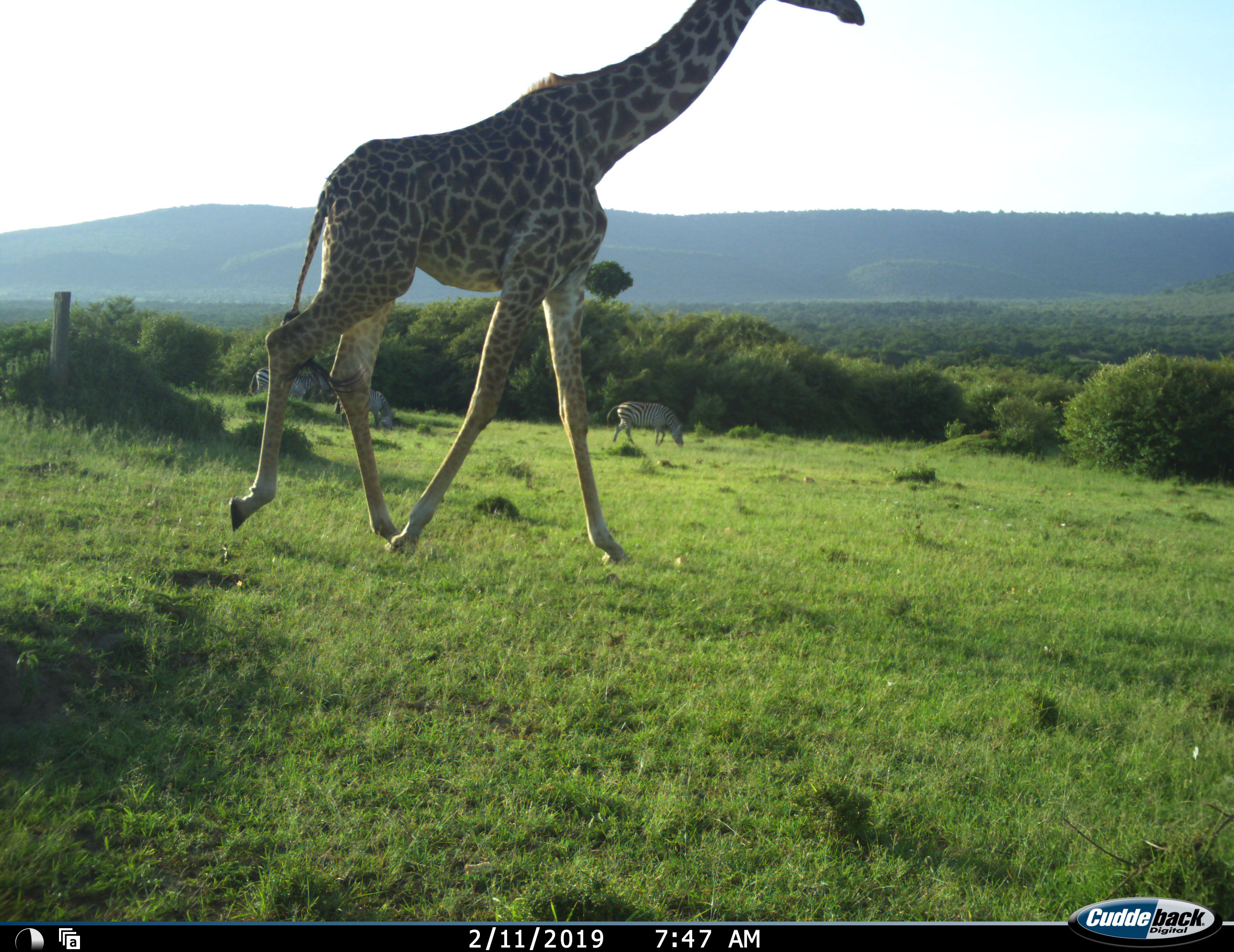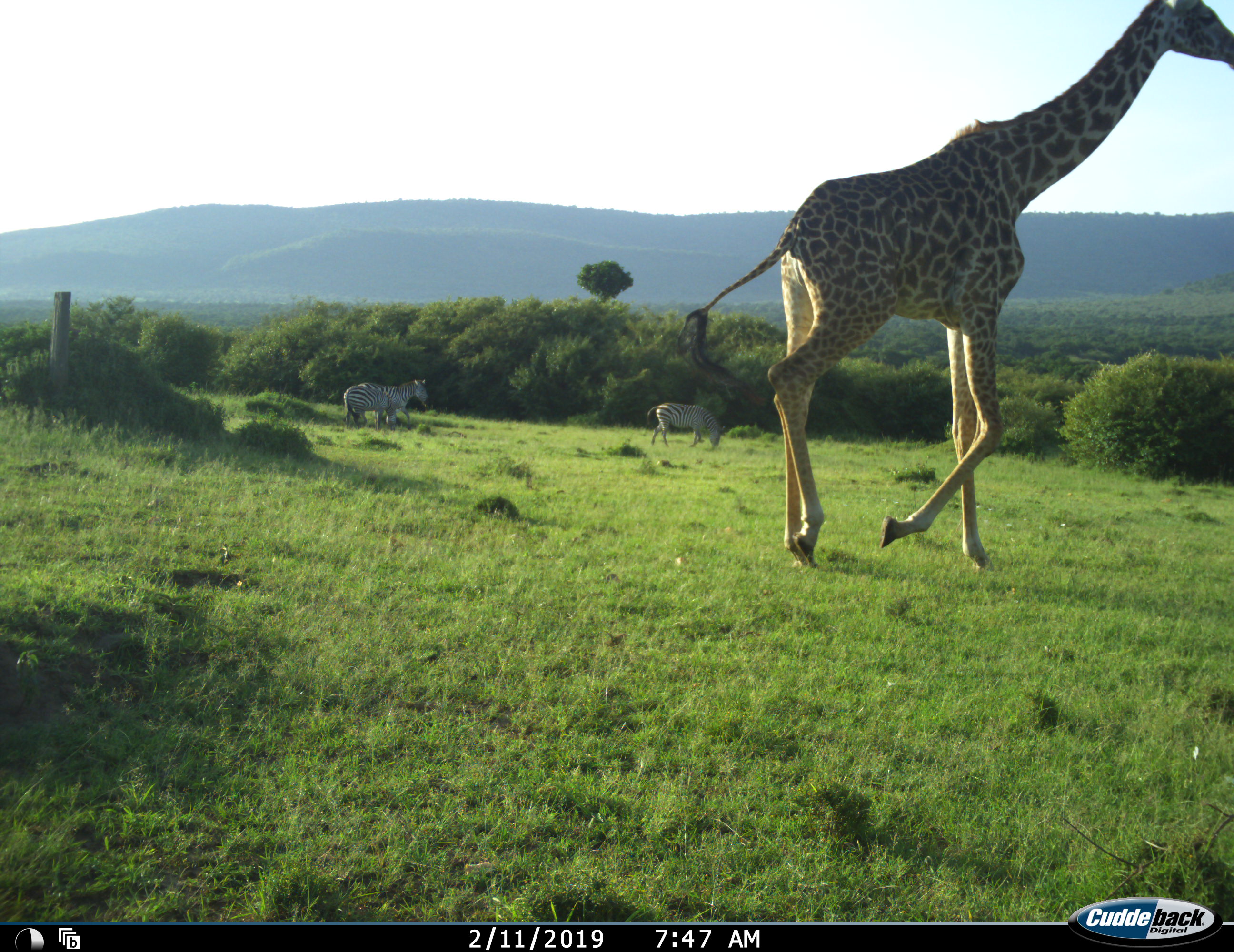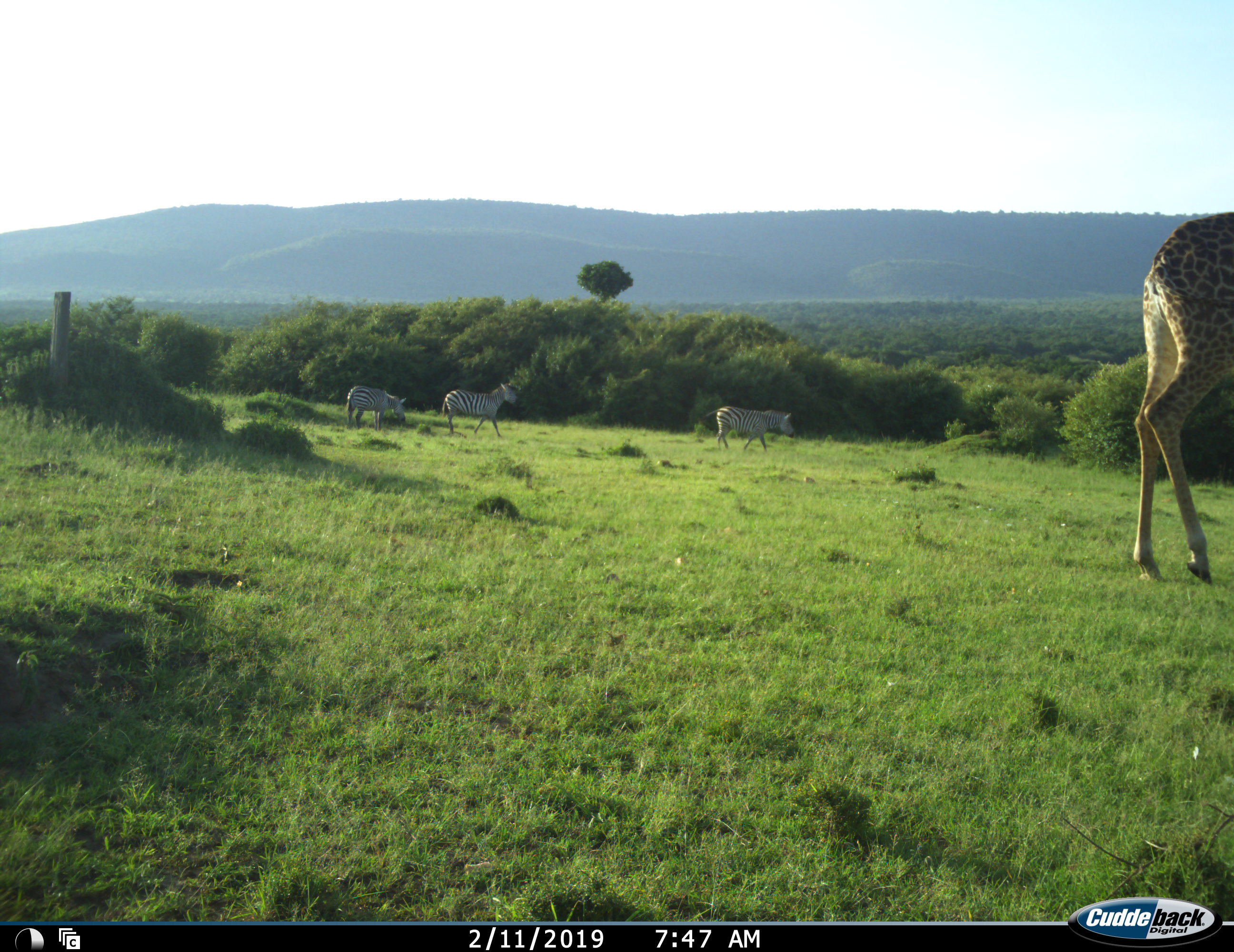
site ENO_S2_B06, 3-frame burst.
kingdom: Animalia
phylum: Chordata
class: Mammalia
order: Artiodactyla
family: Giraffidae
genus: Giraffa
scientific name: Giraffa camelopardalis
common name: giraffe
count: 1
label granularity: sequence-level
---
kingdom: Animalia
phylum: Chordata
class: Mammalia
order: Perissodactyla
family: Equidae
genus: Equus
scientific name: Equus quagga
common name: plains zebra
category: zebraplains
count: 3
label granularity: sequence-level